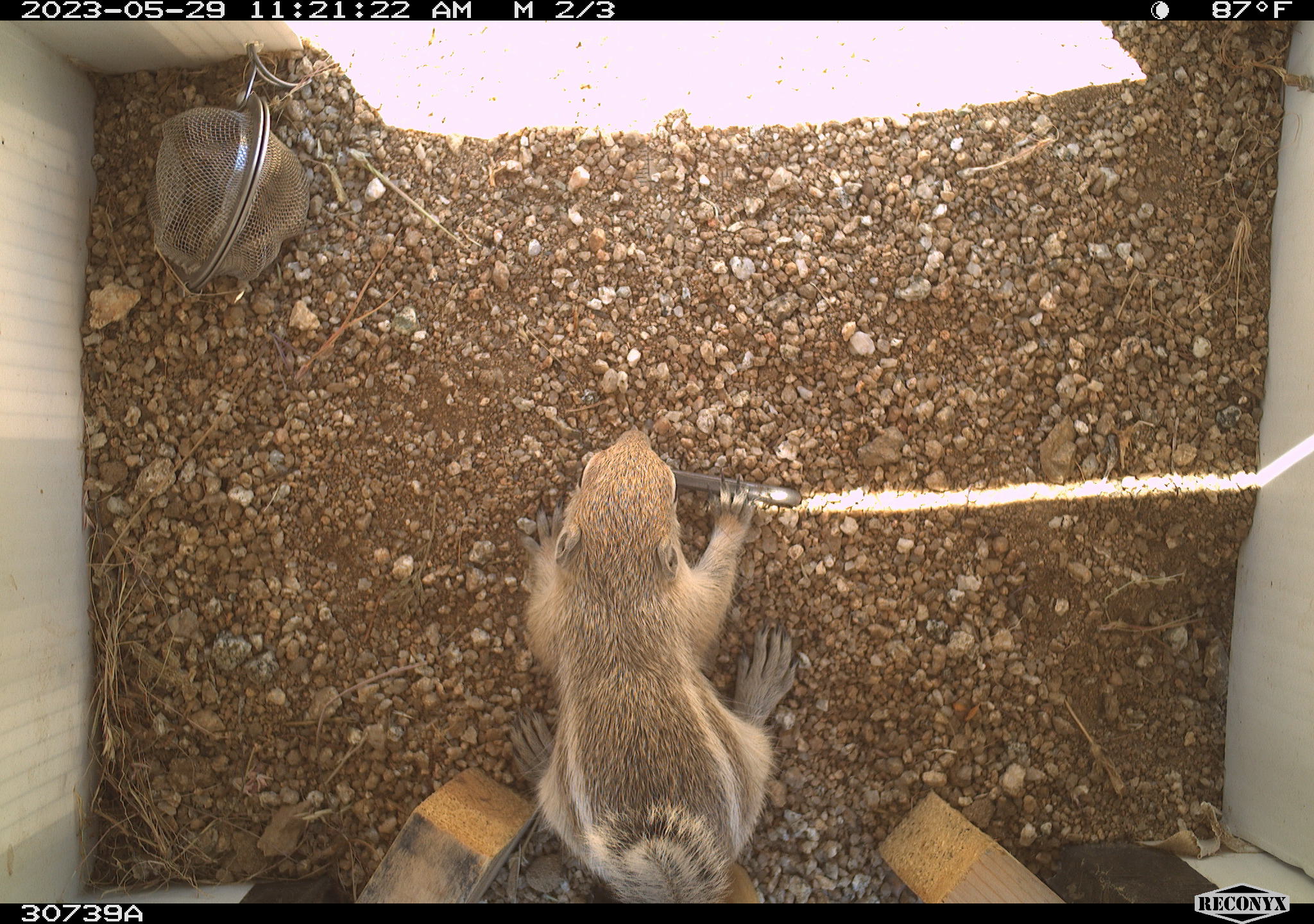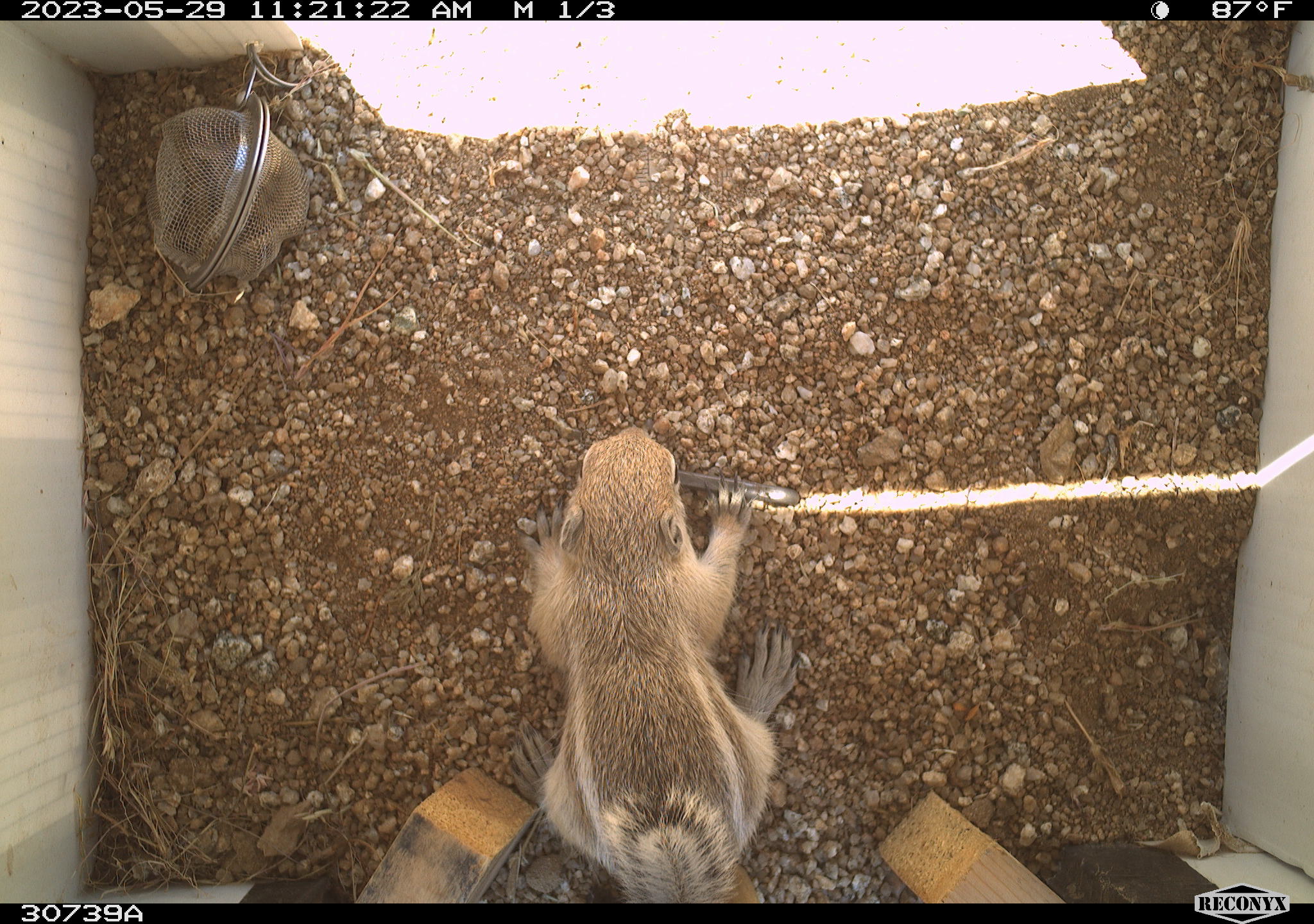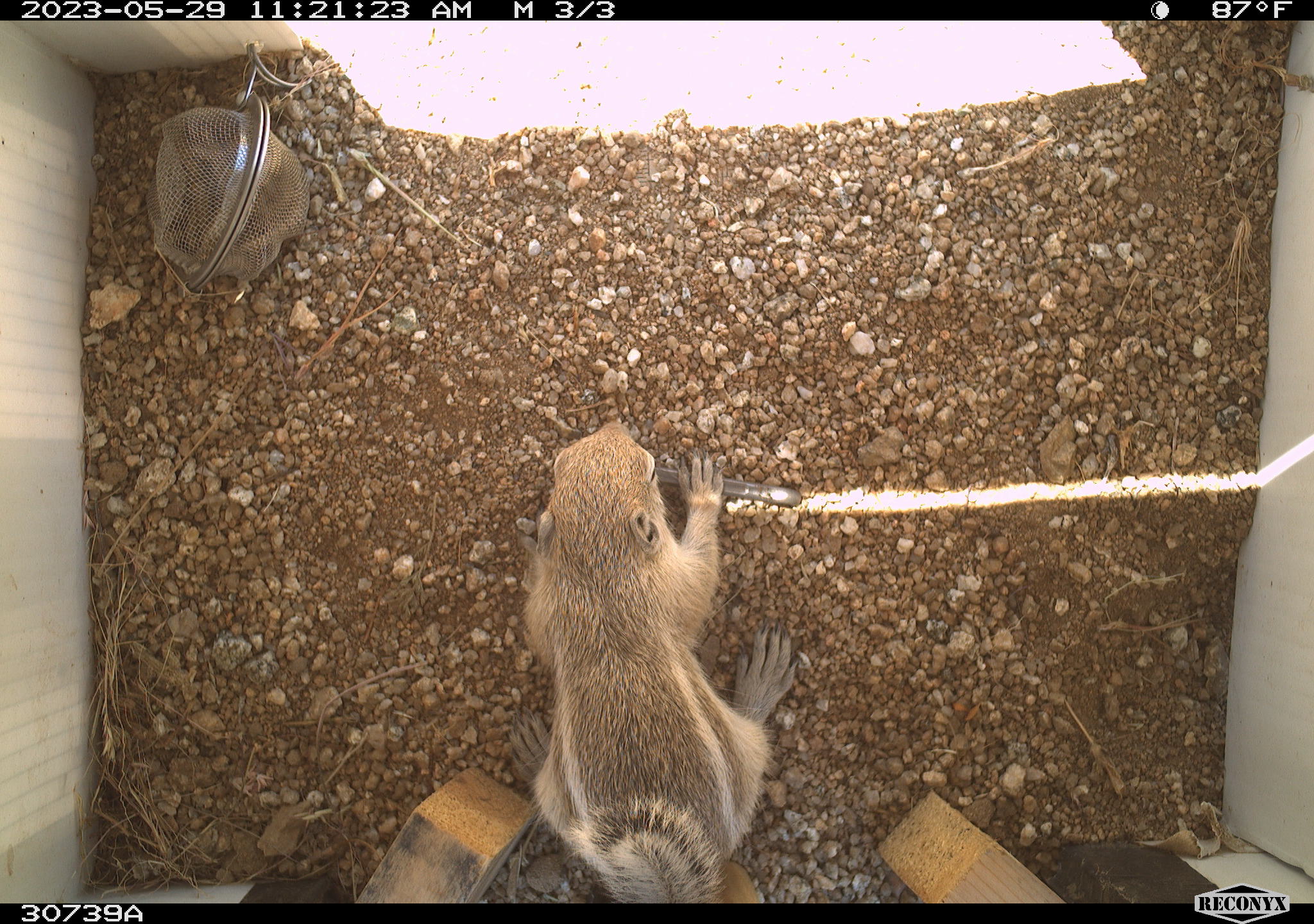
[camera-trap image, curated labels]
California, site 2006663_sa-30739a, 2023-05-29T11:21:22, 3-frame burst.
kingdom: Animalia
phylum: Chordata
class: Mammalia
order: Rodentia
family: Sciuridae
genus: Ammospermophilus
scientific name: Ammospermophilus leucurus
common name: white-tailed antelope squirrel